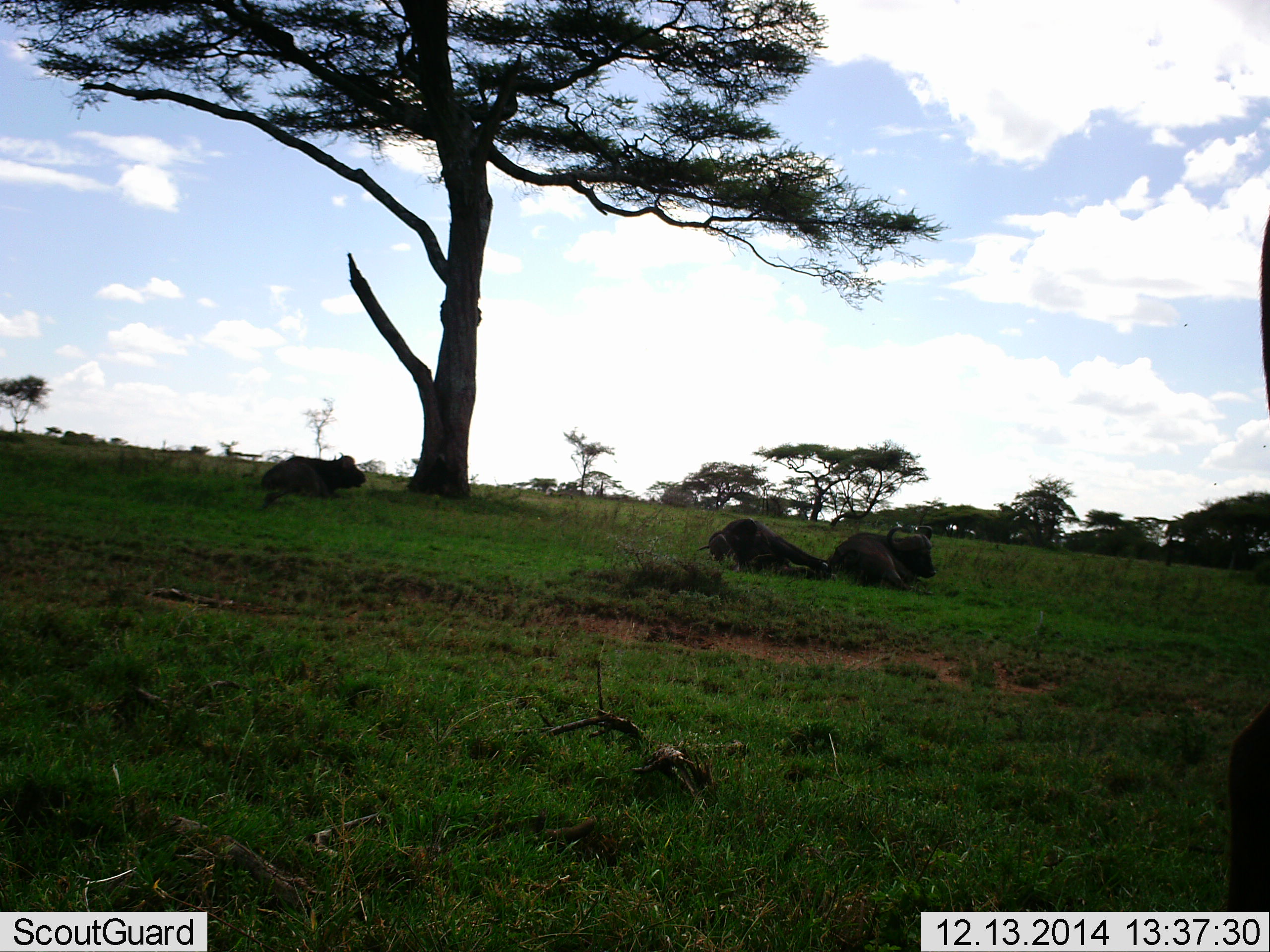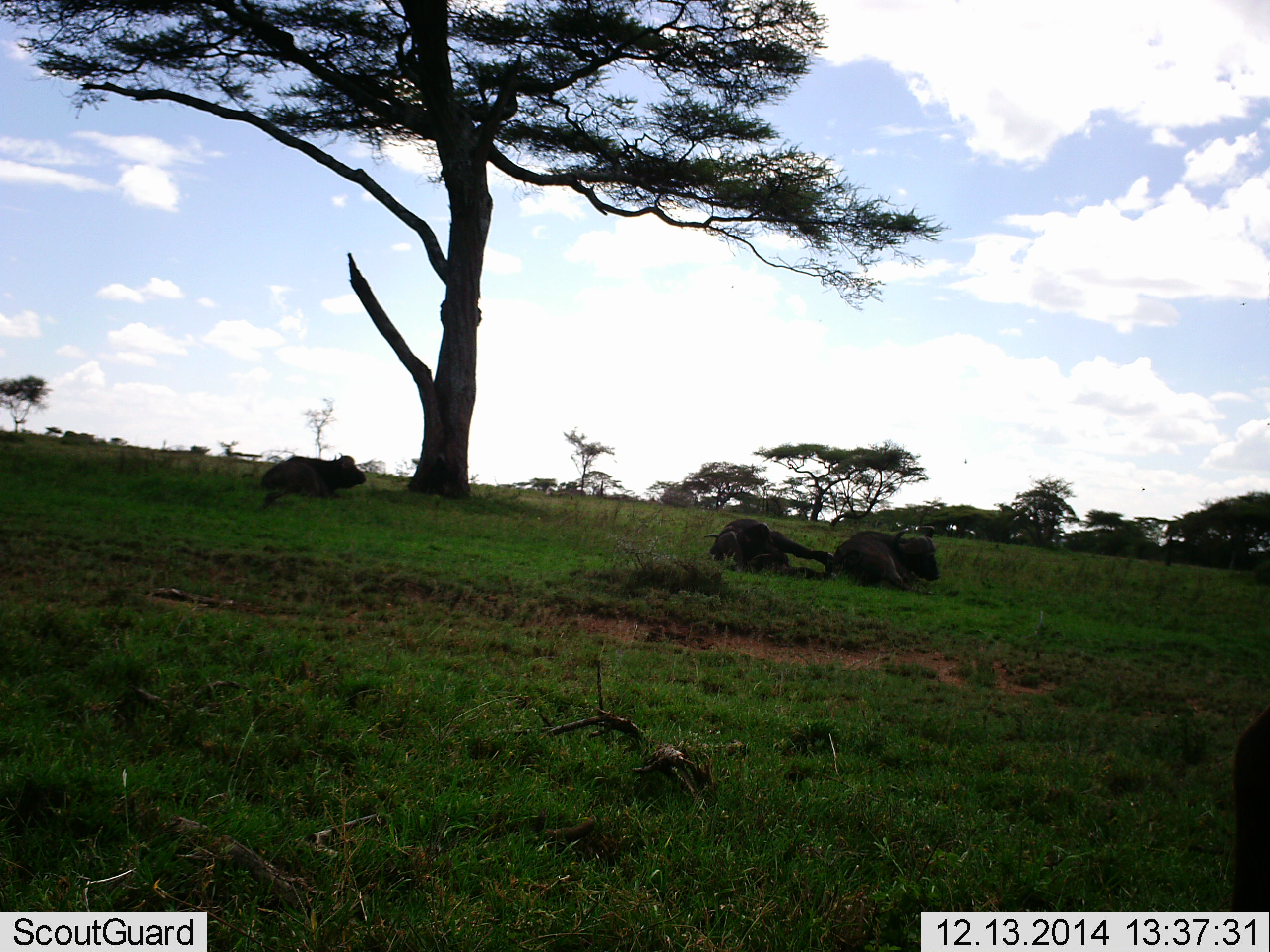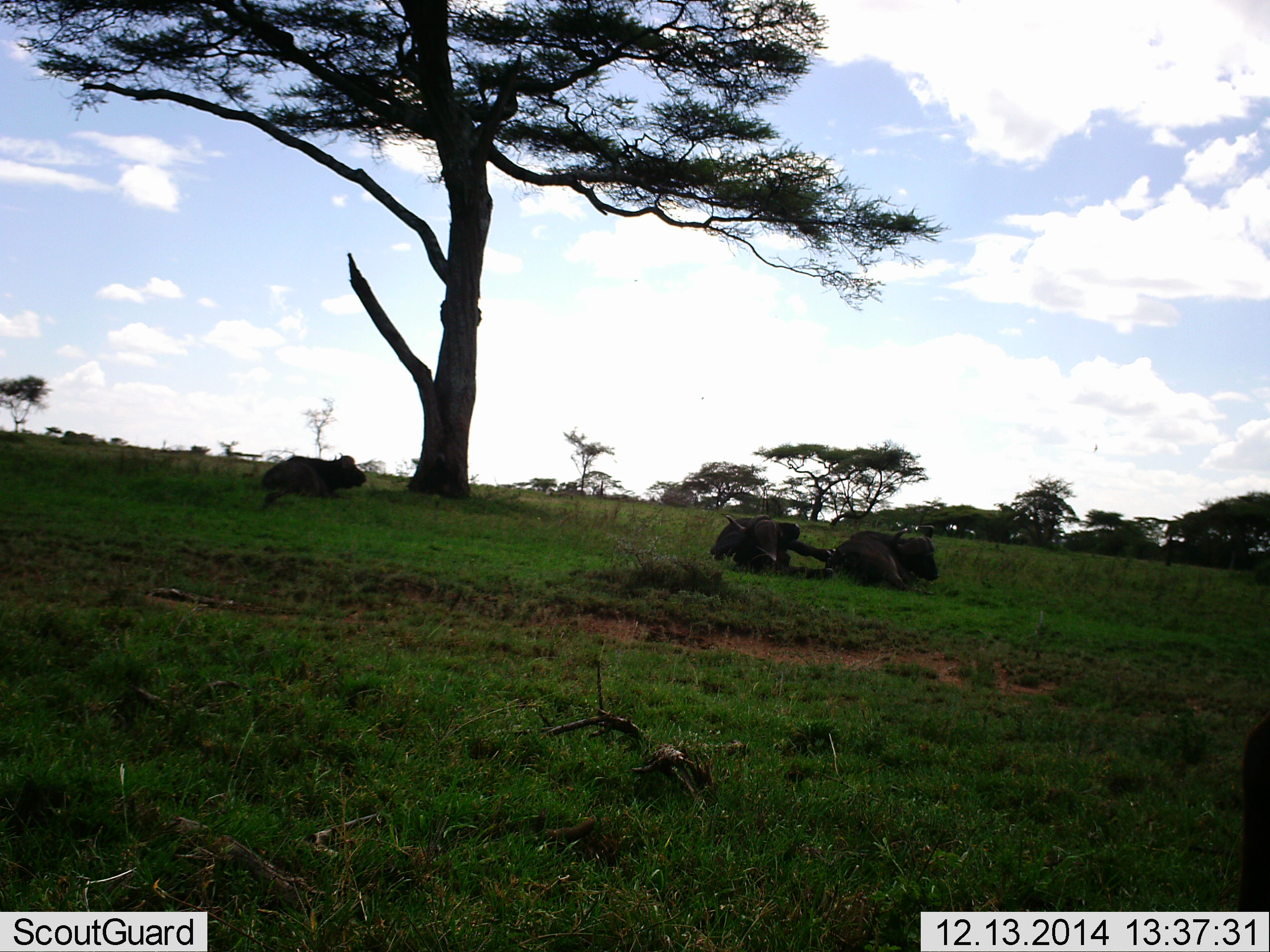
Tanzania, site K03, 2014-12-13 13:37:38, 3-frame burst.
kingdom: Animalia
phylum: Chordata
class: Mammalia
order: Artiodactyla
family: Bovidae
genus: Syncerus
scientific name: Syncerus caffer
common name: cape buffalo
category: buffalo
Buffalo (cape buffalo) (Syncerus caffer), count 4. Behavior (volunteer vote fractions): standing 27%, resting 100%, moving 9%, interacting 9%. Young present (vote fraction): 0%. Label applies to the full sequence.